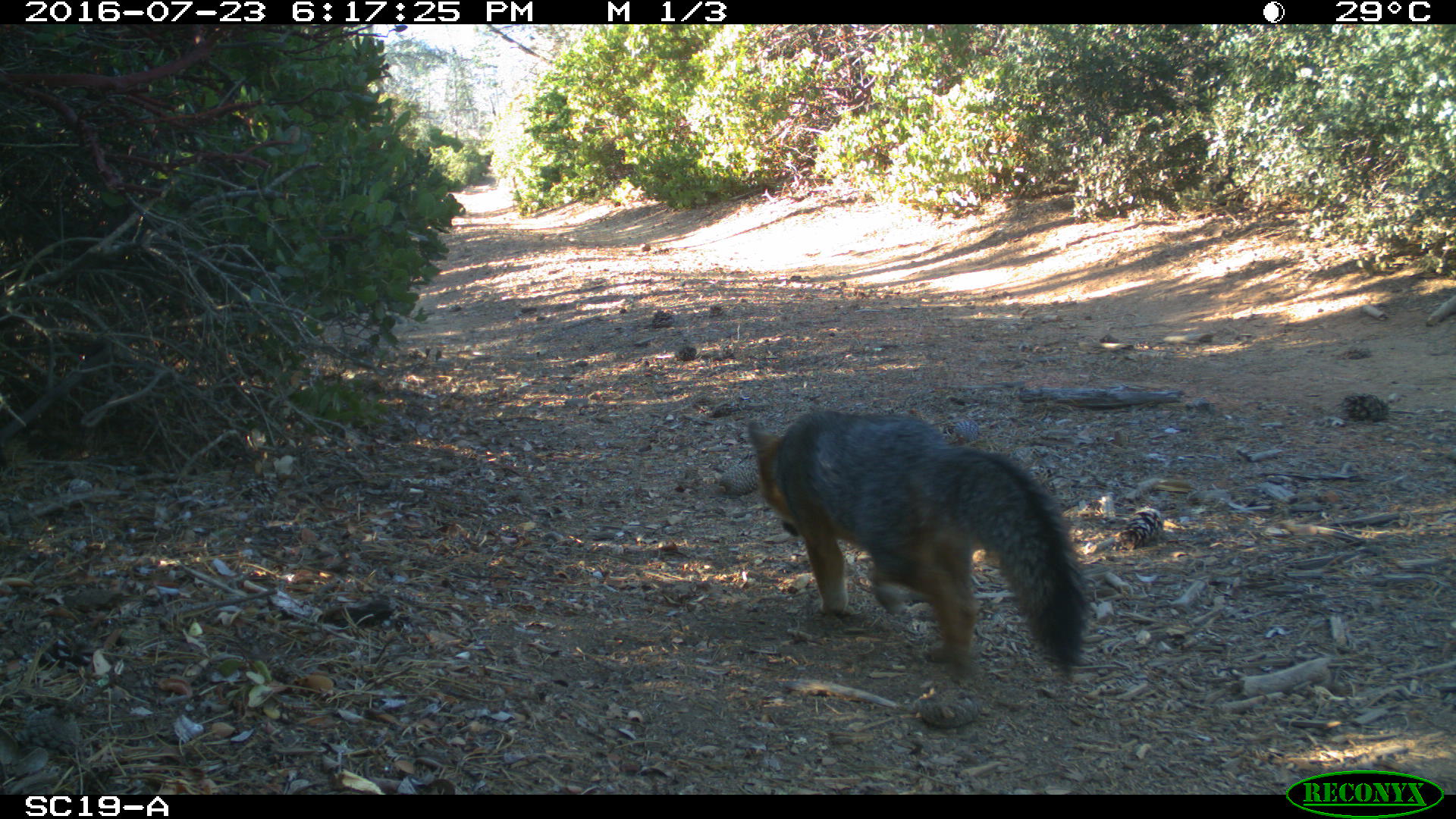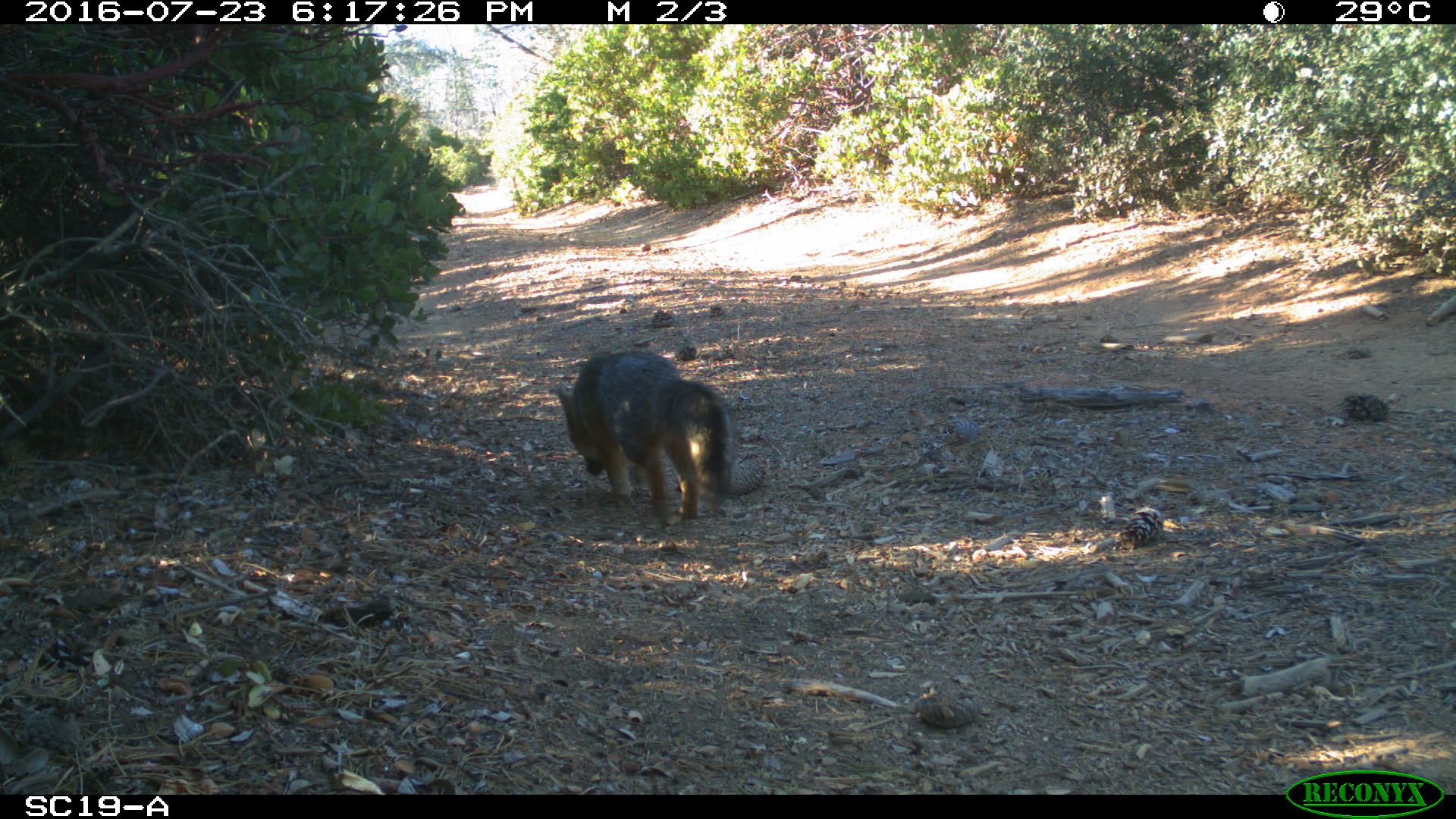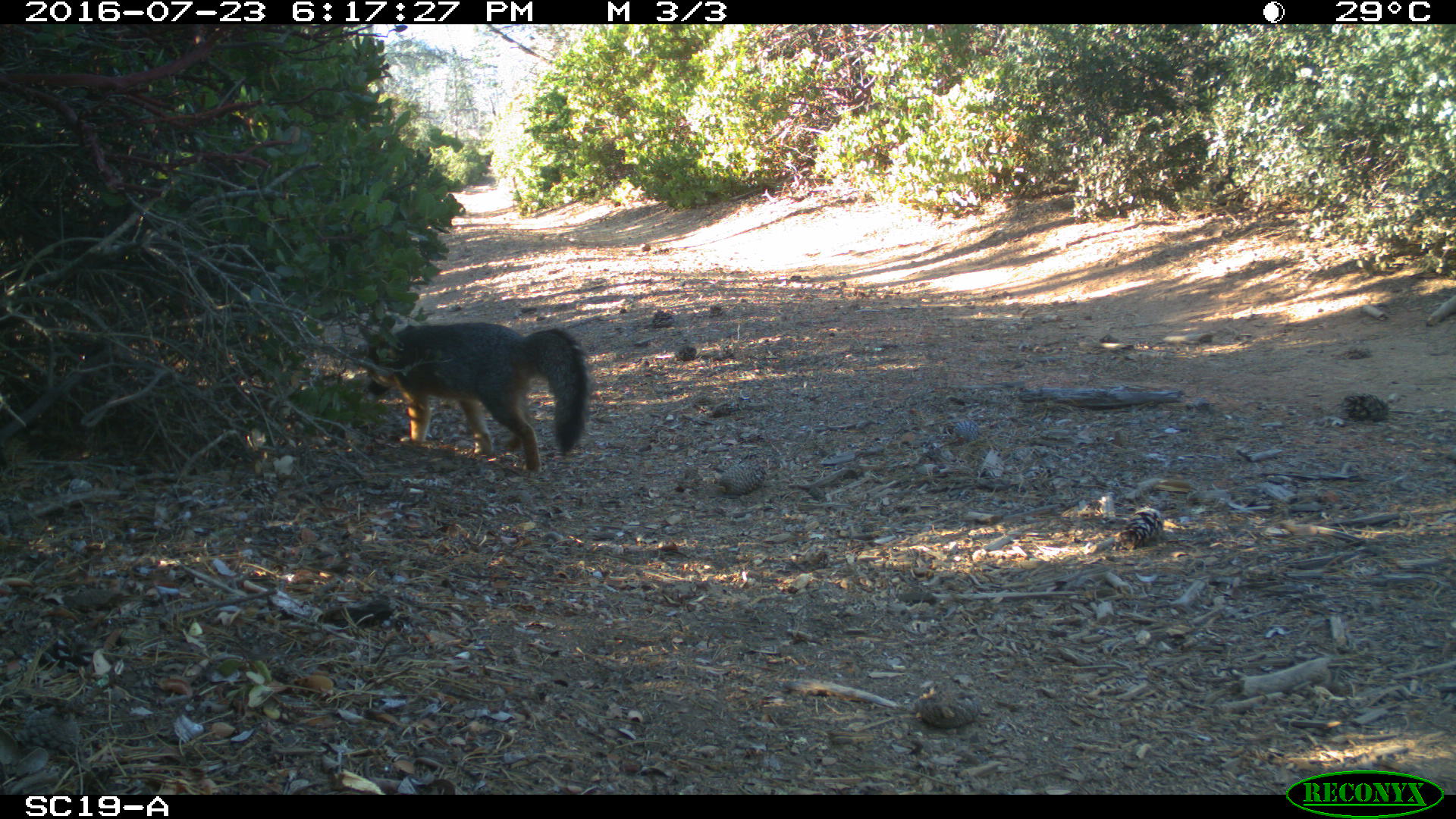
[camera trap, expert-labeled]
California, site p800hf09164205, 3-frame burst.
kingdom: Animalia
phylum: Chordata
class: Mammalia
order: Carnivora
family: Canidae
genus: Urocyon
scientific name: Urocyon littoralis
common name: island fox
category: fox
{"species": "fox (island fox) (Urocyon littoralis)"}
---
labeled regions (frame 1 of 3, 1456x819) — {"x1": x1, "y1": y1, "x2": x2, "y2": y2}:
fox: {"x1": 745, "y1": 406, "x2": 1090, "y2": 690}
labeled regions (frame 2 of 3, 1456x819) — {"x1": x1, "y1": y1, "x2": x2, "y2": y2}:
fox: {"x1": 554, "y1": 350, "x2": 735, "y2": 522}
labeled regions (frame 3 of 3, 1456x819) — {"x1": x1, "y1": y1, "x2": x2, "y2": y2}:
fox: {"x1": 359, "y1": 321, "x2": 592, "y2": 472}